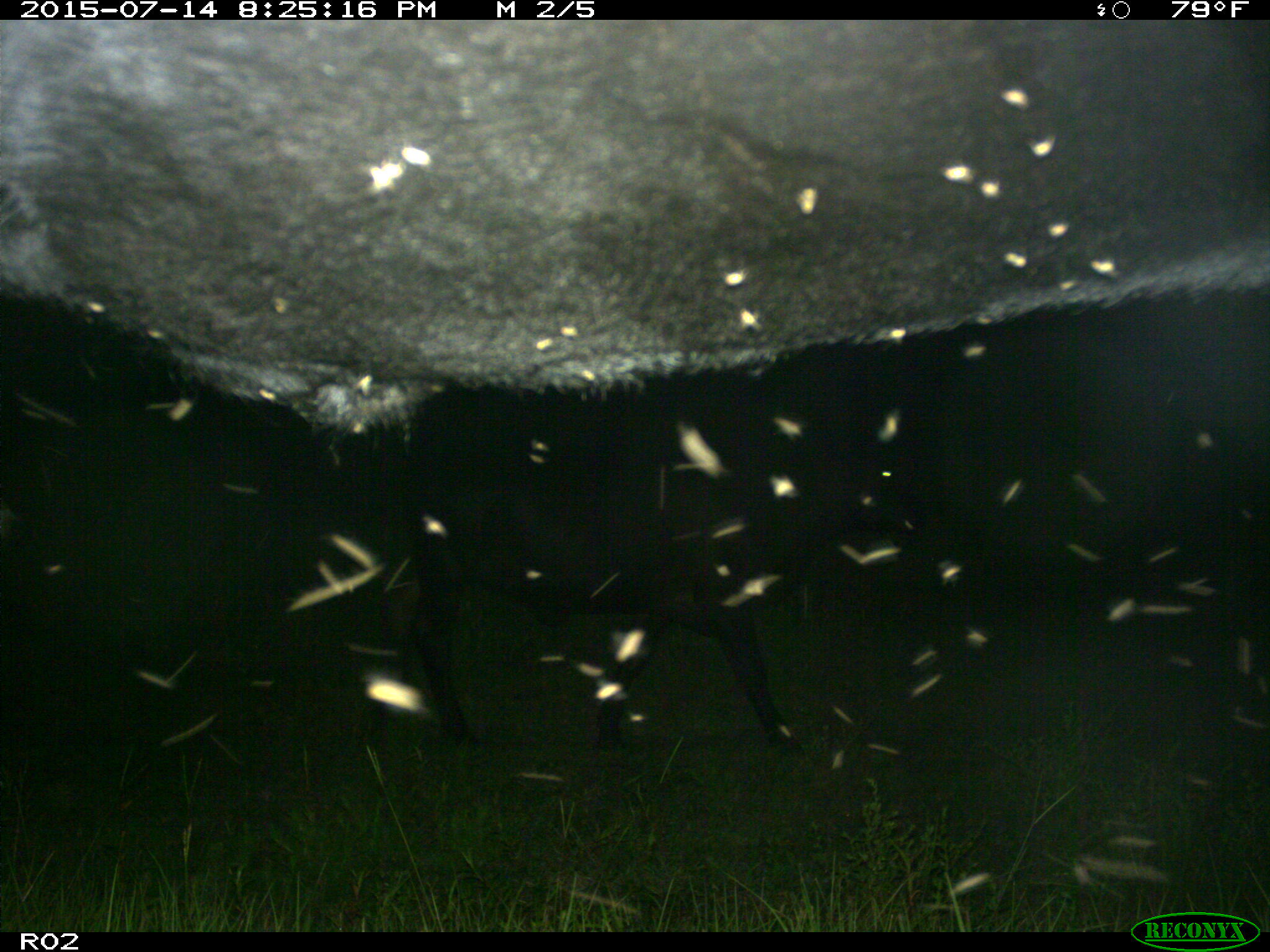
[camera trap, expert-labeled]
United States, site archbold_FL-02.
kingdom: Animalia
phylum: Chordata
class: Mammalia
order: Artiodactyla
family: Bovidae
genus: Bos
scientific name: Bos taurus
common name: domestic cow